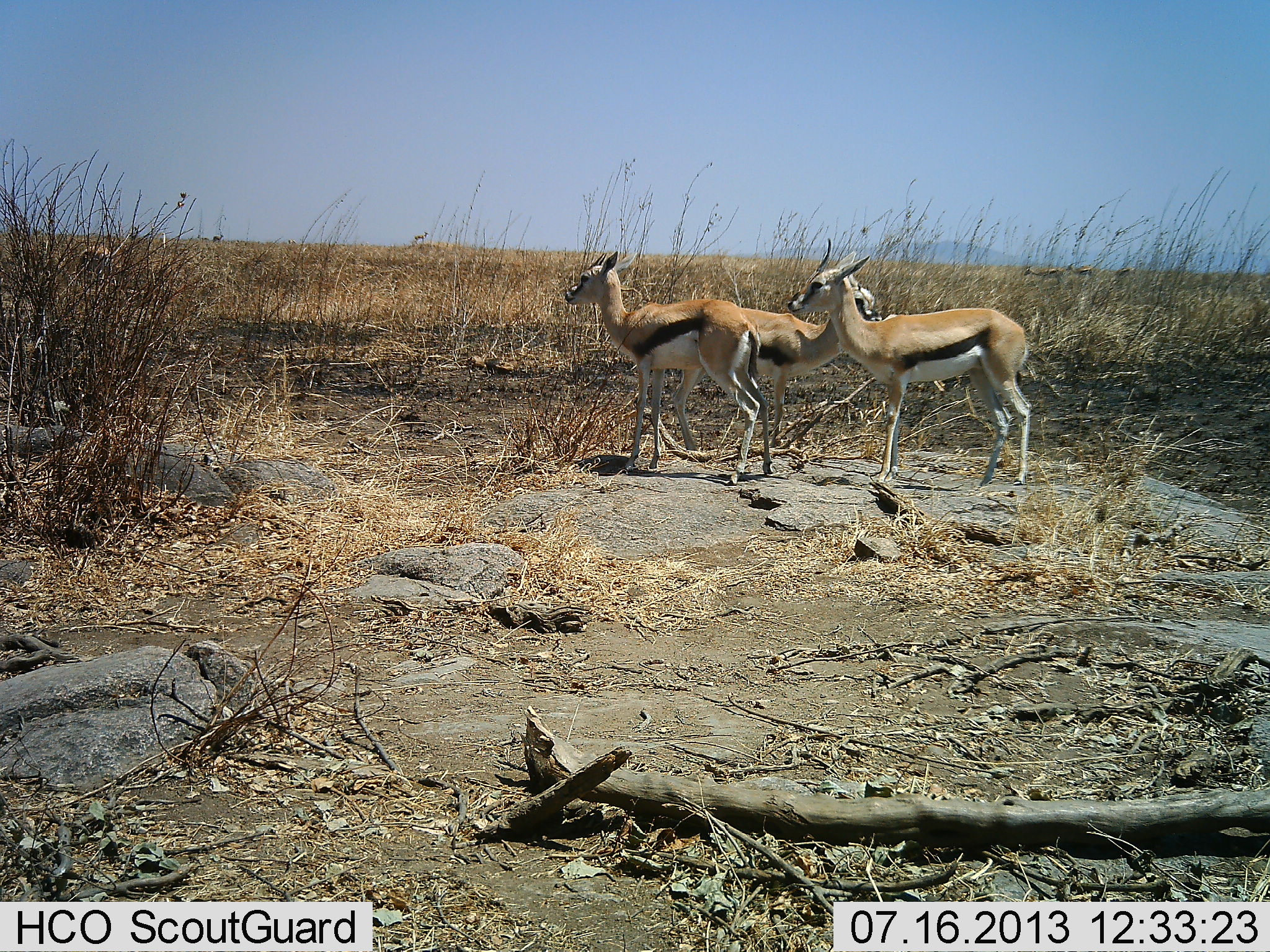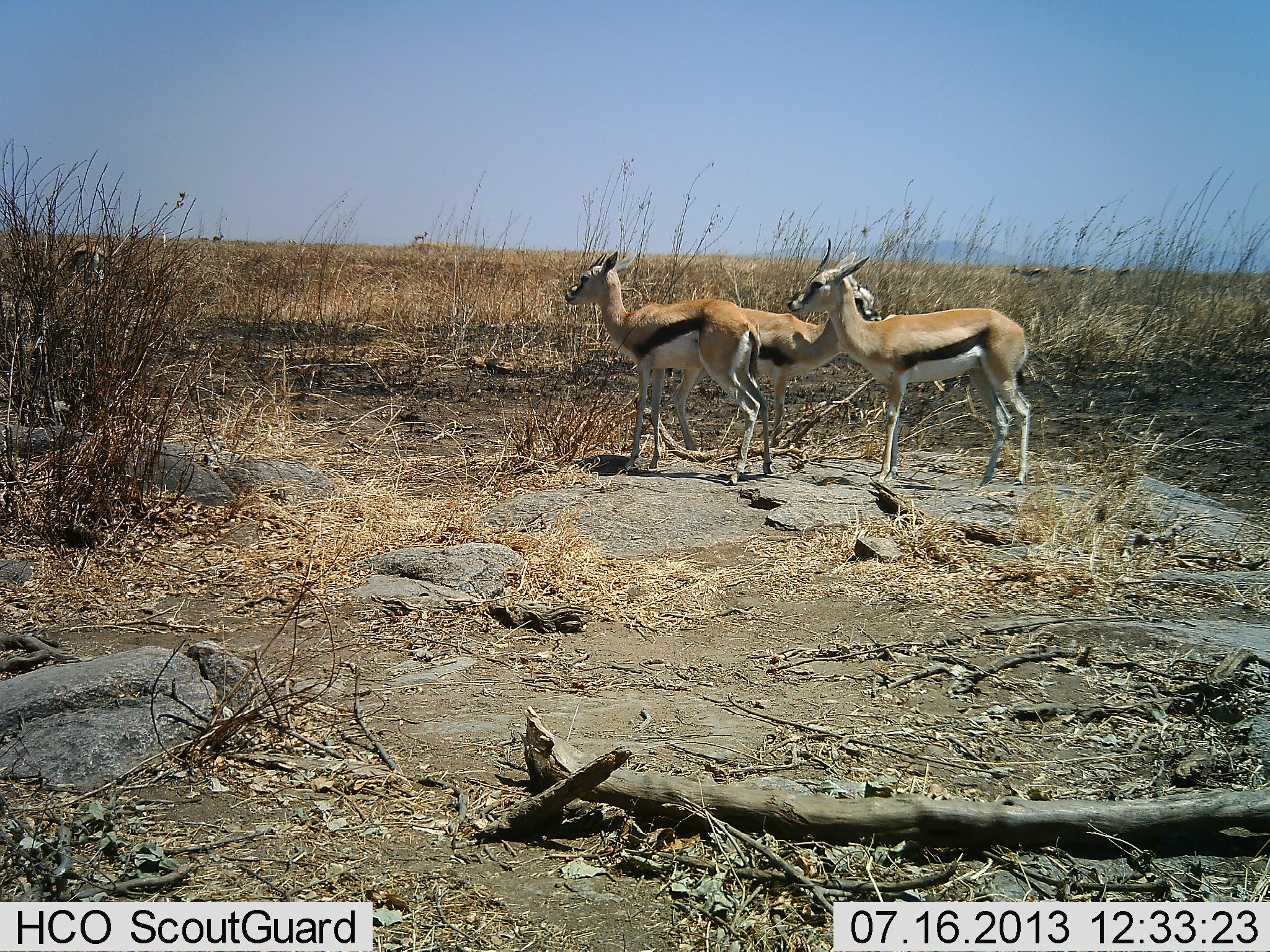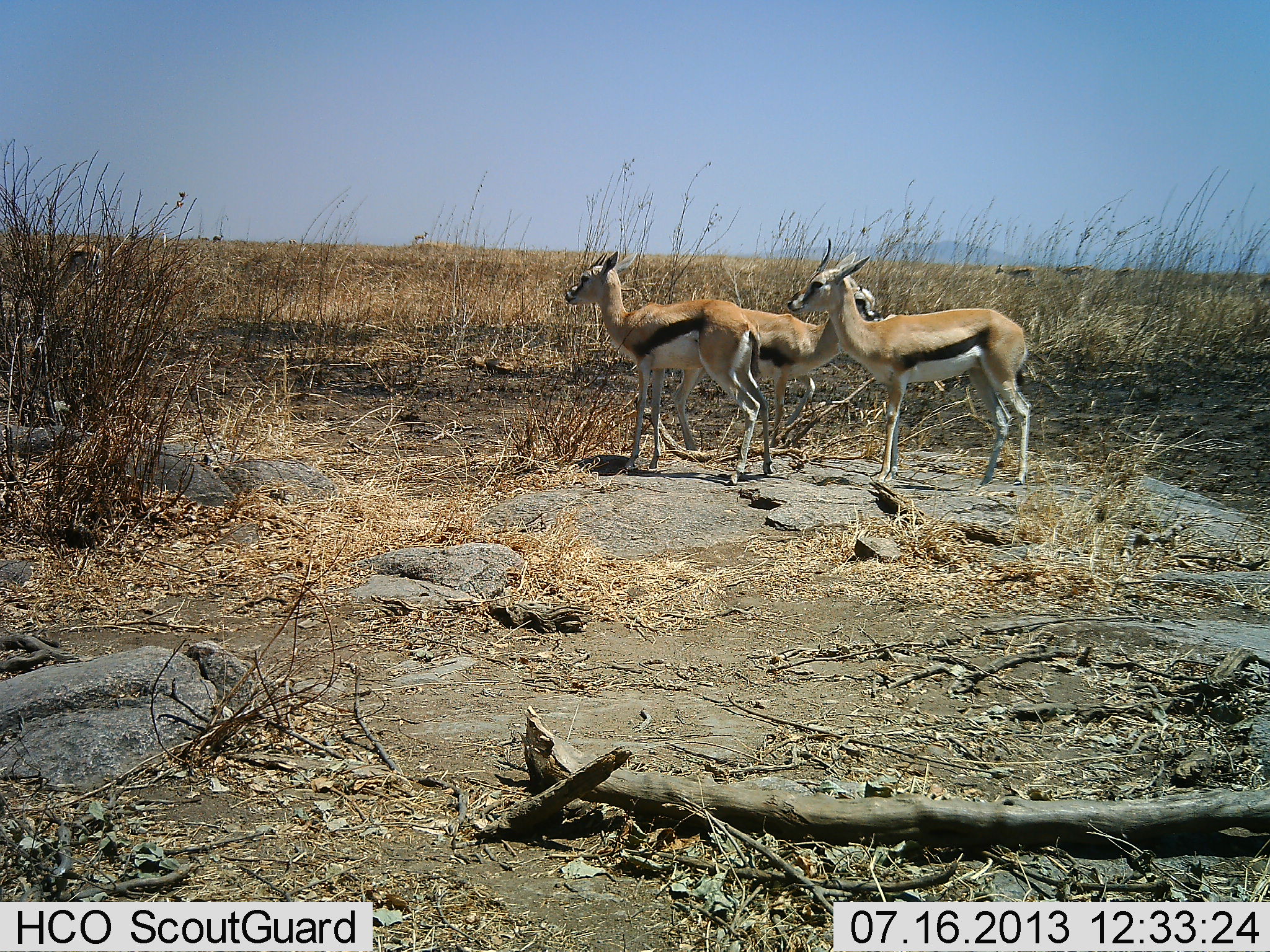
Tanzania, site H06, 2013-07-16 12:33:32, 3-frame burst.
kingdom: Animalia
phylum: Chordata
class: Mammalia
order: Artiodactyla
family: Bovidae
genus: Eudorcas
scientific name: Eudorcas thomsonii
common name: thomson's gazelle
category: gazellethomsons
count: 3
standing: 96%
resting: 4%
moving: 36%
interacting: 11%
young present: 4%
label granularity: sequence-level